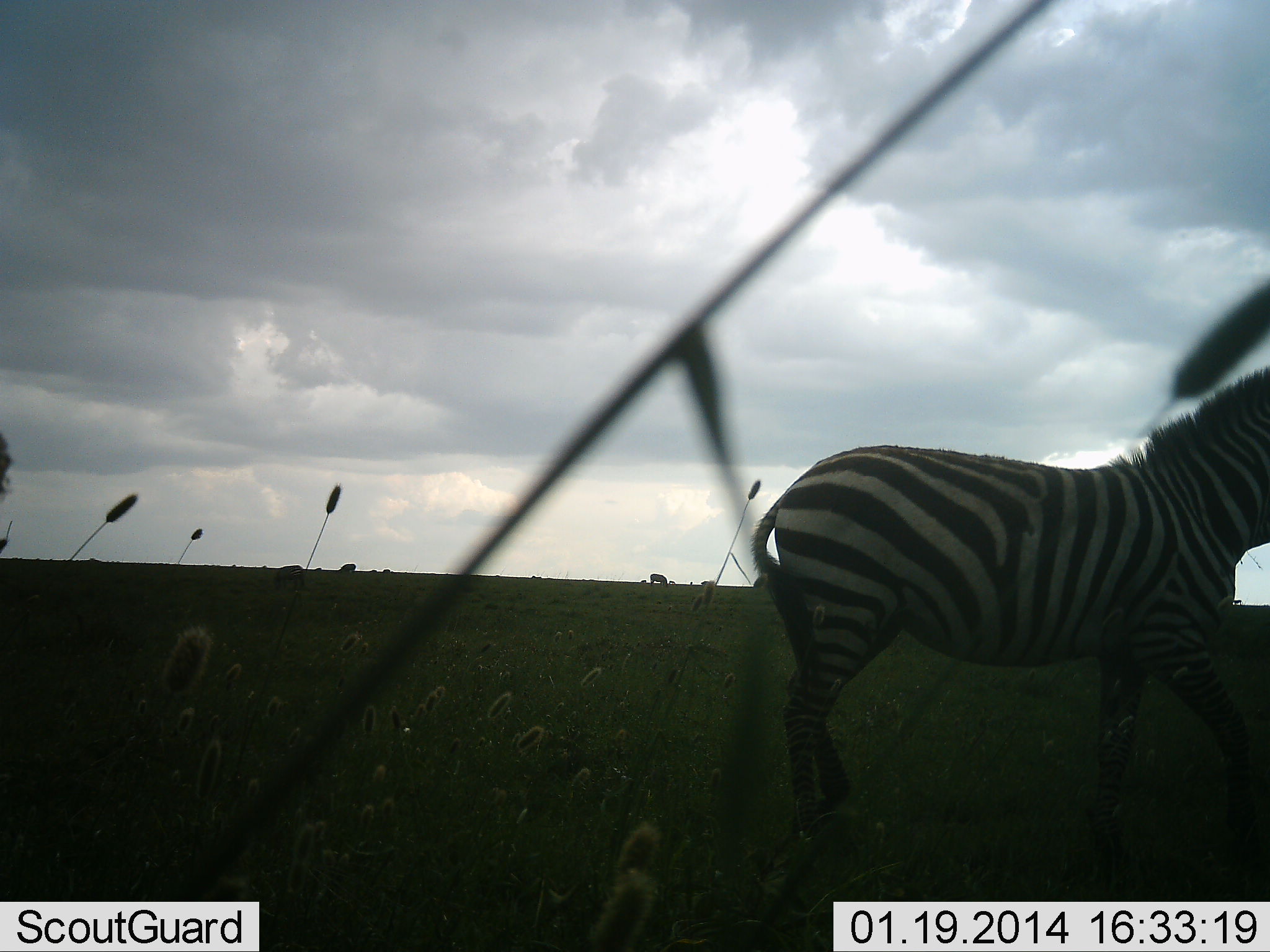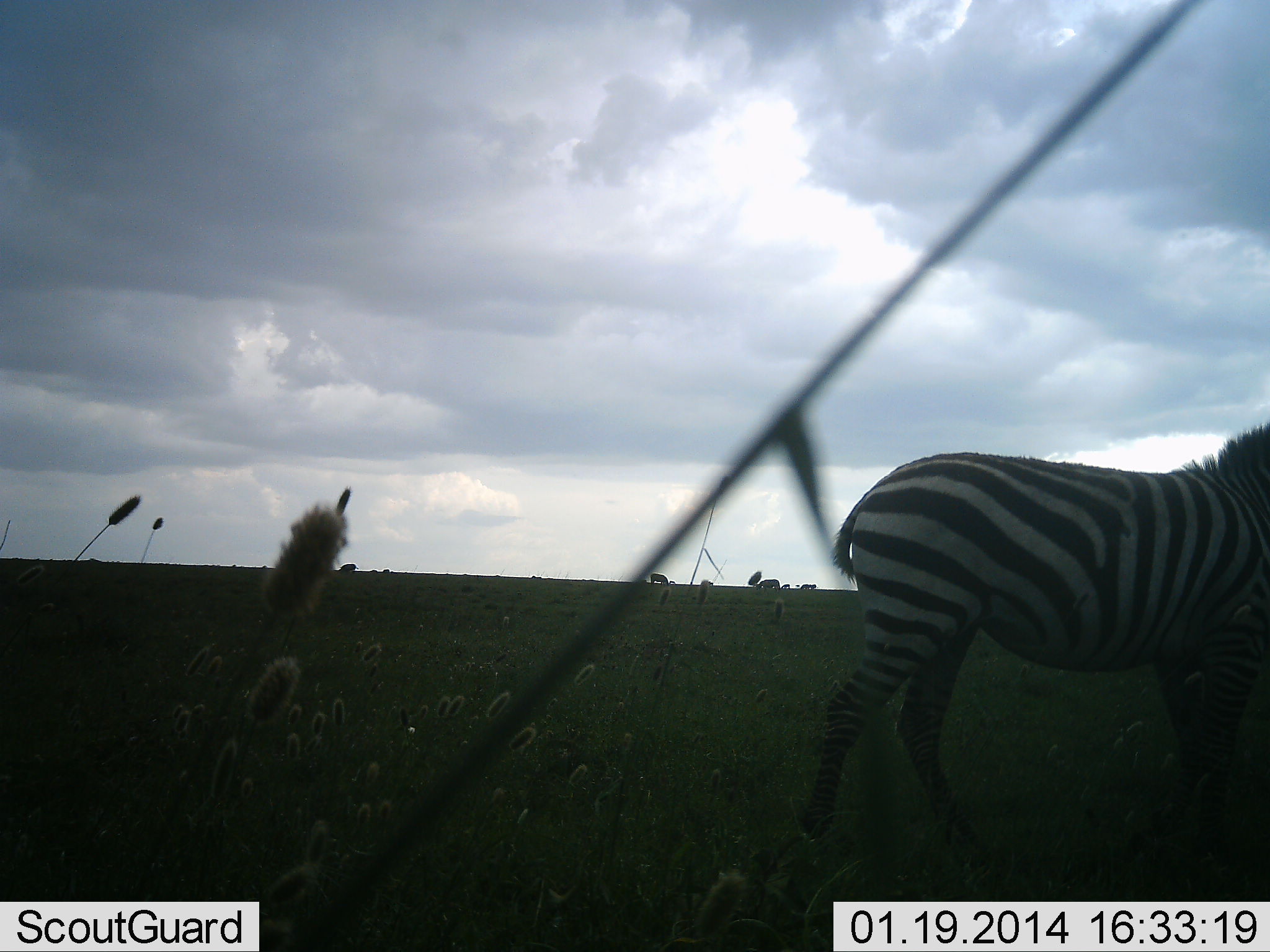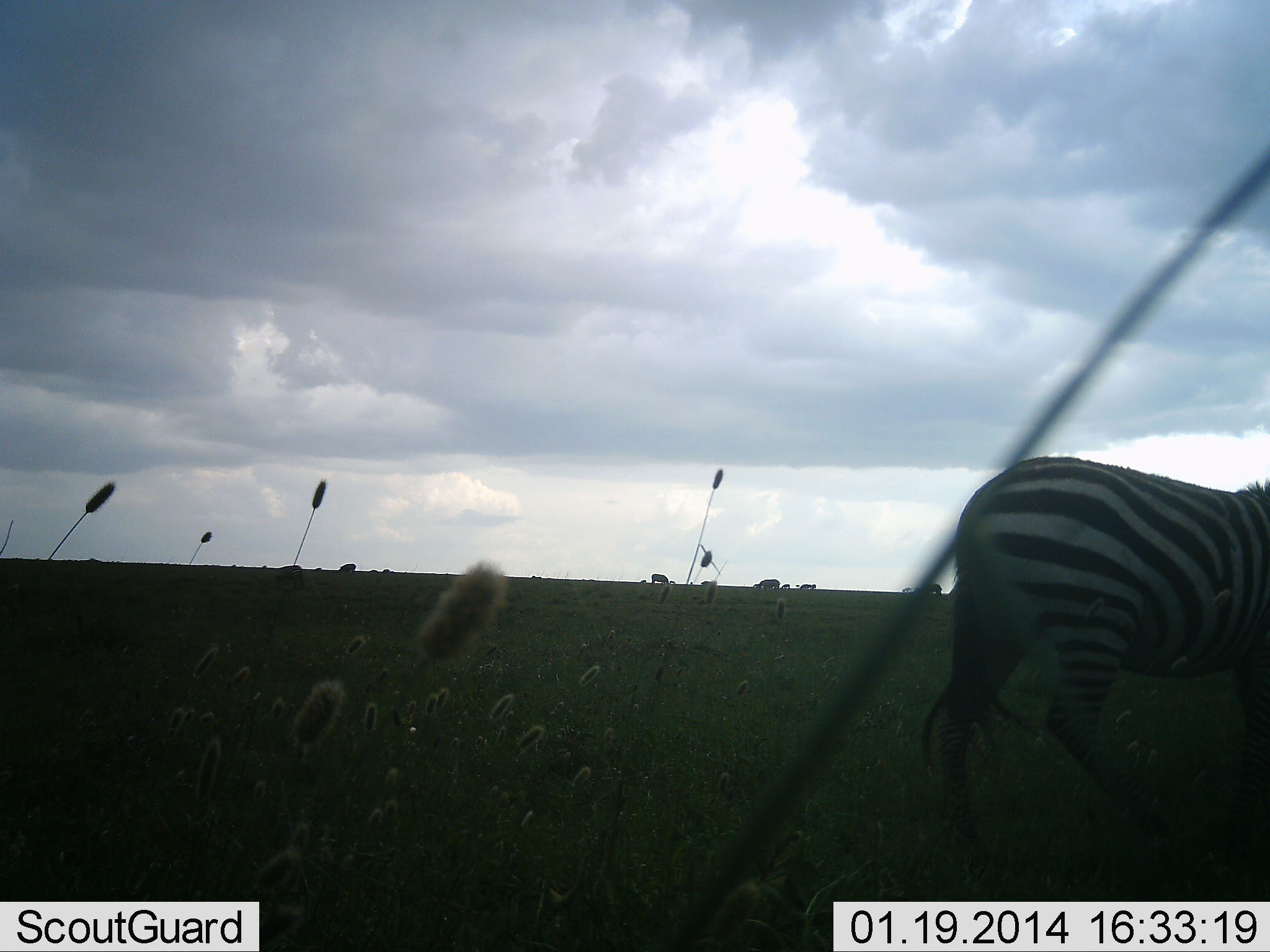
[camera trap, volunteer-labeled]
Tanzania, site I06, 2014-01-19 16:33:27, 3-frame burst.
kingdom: Animalia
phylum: Chordata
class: Mammalia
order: Perissodactyla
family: Equidae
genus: Equus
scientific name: Equus quagga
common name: plains zebra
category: zebra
Zebra (plains zebra) (Equus quagga), count 1. Behavior (volunteer vote fractions): standing 12%, resting 0%, moving 91%, interacting 0%. Young present (vote fraction): 0%. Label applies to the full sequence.